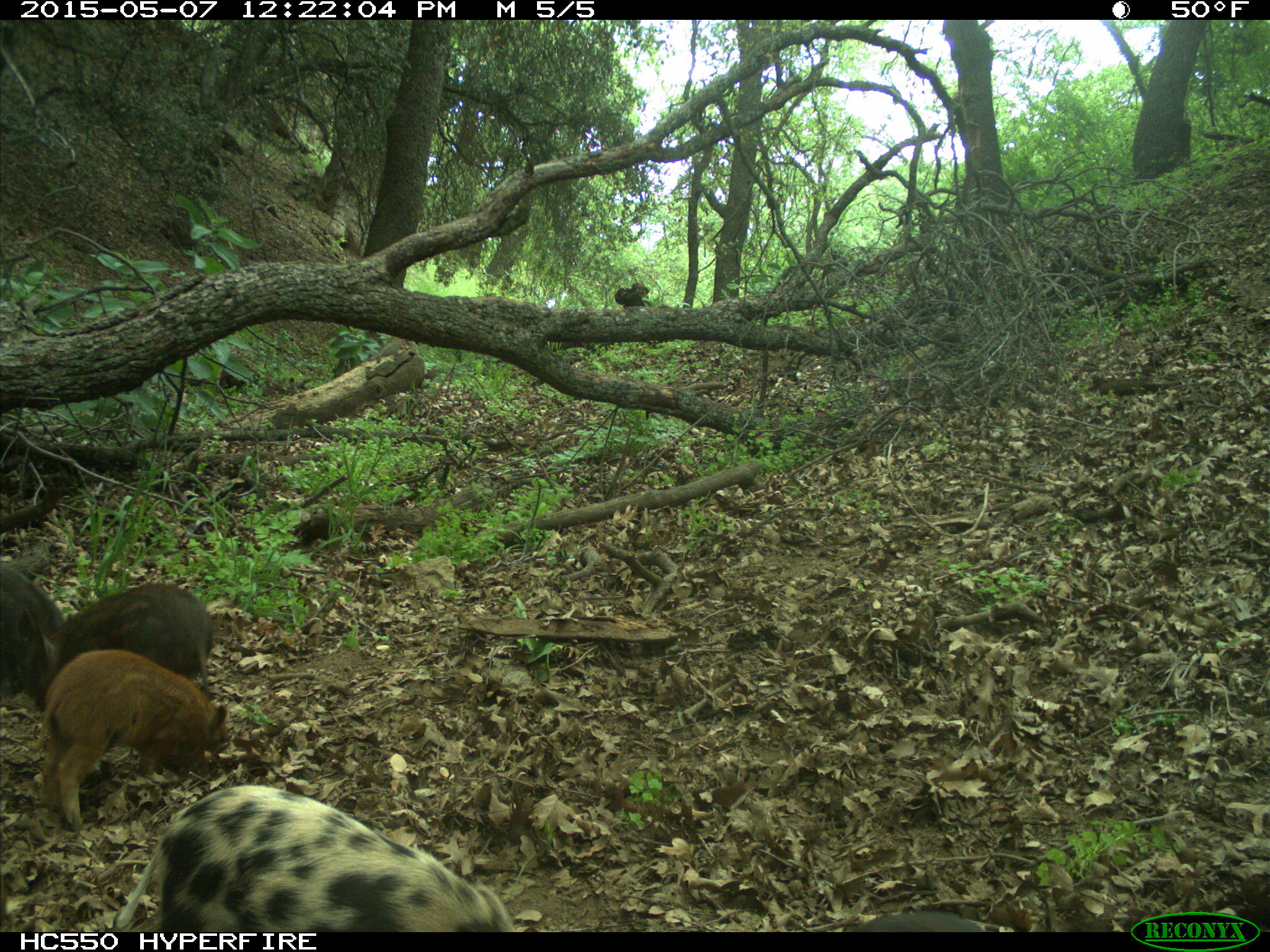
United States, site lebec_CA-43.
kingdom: Animalia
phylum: Chordata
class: Mammalia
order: Artiodactyla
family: Suidae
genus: Sus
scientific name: Sus scrofa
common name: wild boar